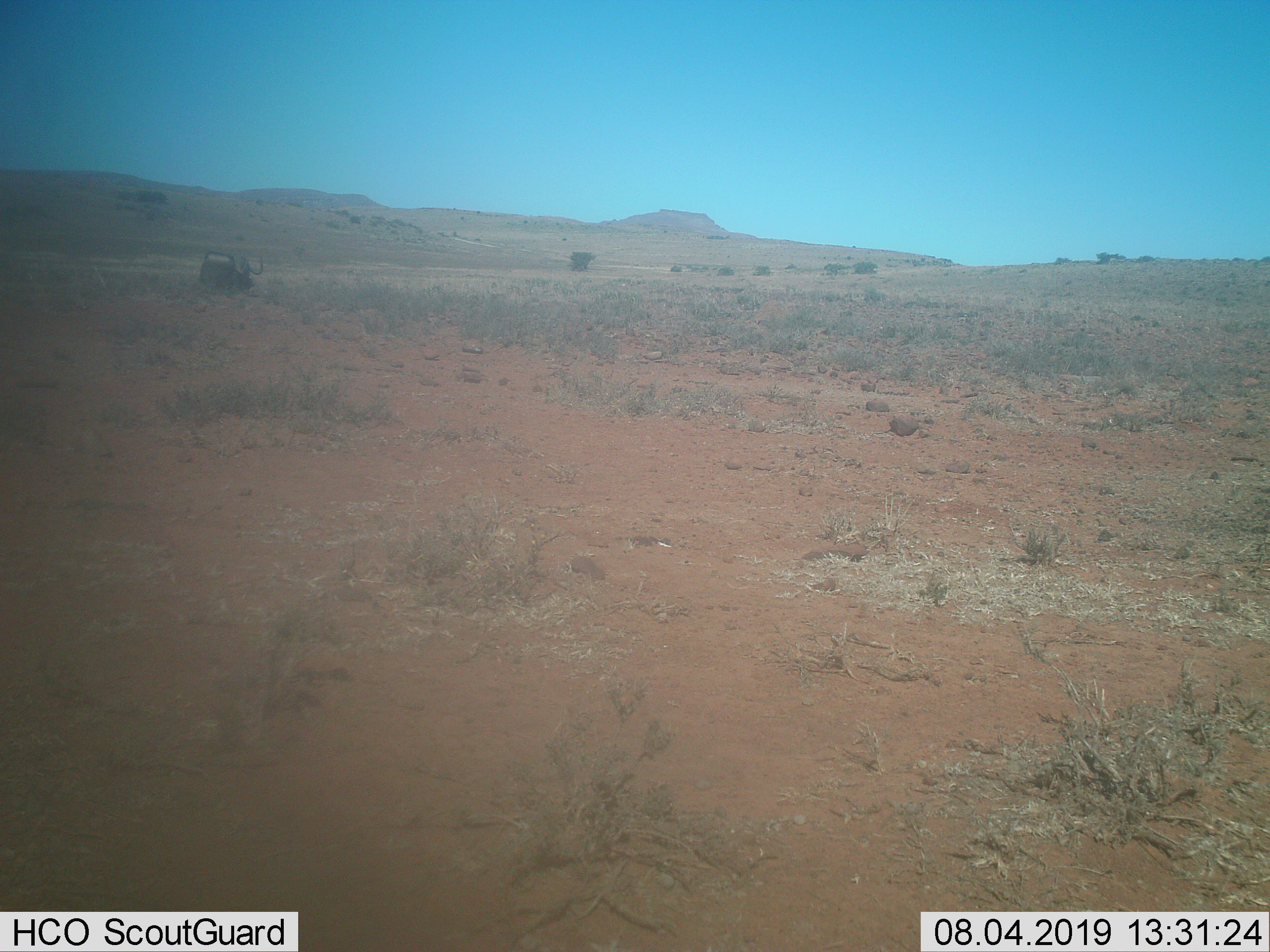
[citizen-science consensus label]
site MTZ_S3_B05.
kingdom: Animalia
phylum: Chordata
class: Mammalia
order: Artiodactyla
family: Bovidae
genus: Connochaetes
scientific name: Connochaetes gnou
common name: black wildebeest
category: wildebeestblack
Wildebeestblack (black wildebeest) (Connochaetes gnou), count 1. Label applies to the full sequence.